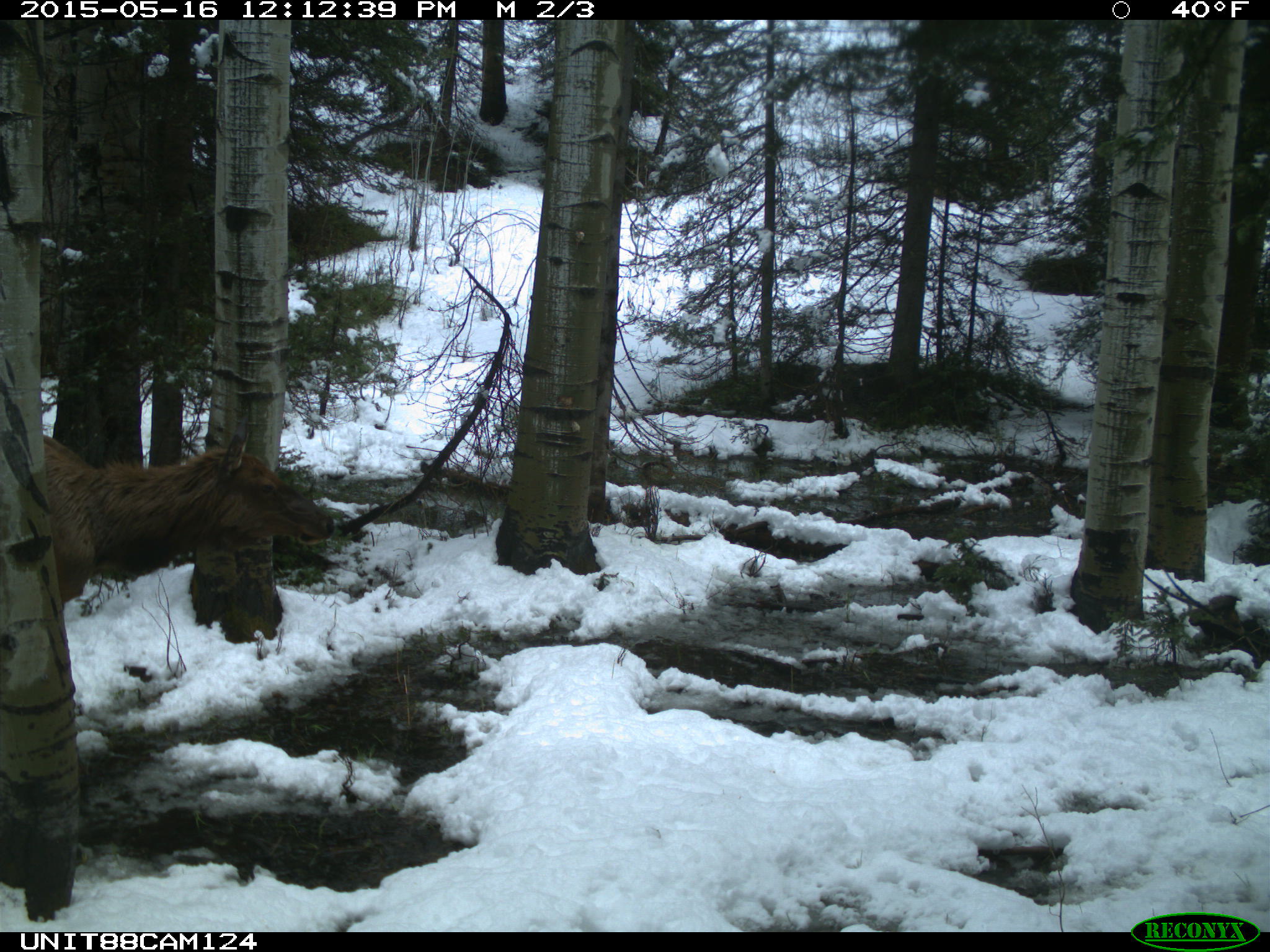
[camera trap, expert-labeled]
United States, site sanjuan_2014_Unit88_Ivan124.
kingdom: Animalia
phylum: Chordata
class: Mammalia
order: Artiodactyla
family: Cervidae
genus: Cervus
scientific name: Cervus elaphus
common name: red deer